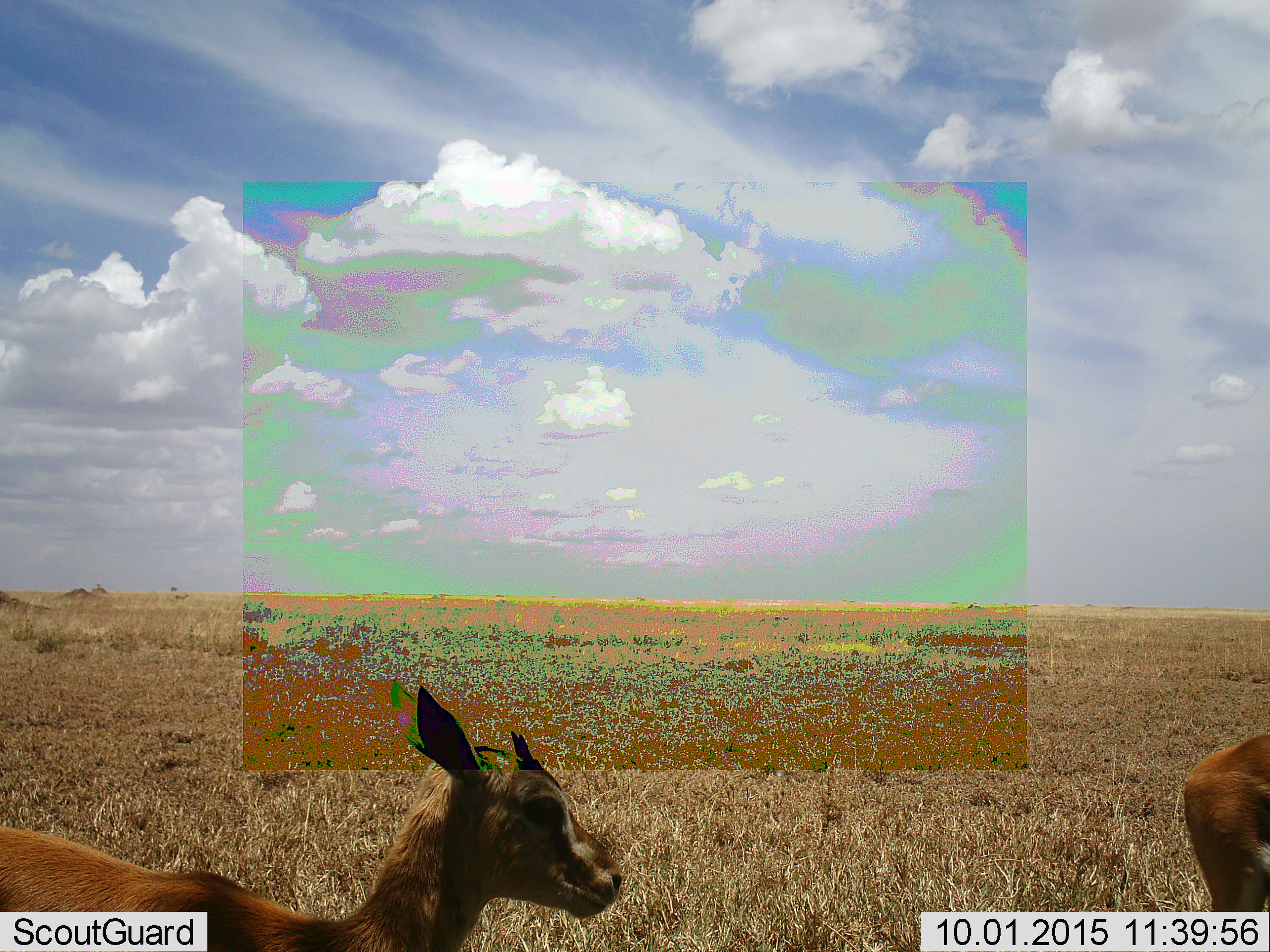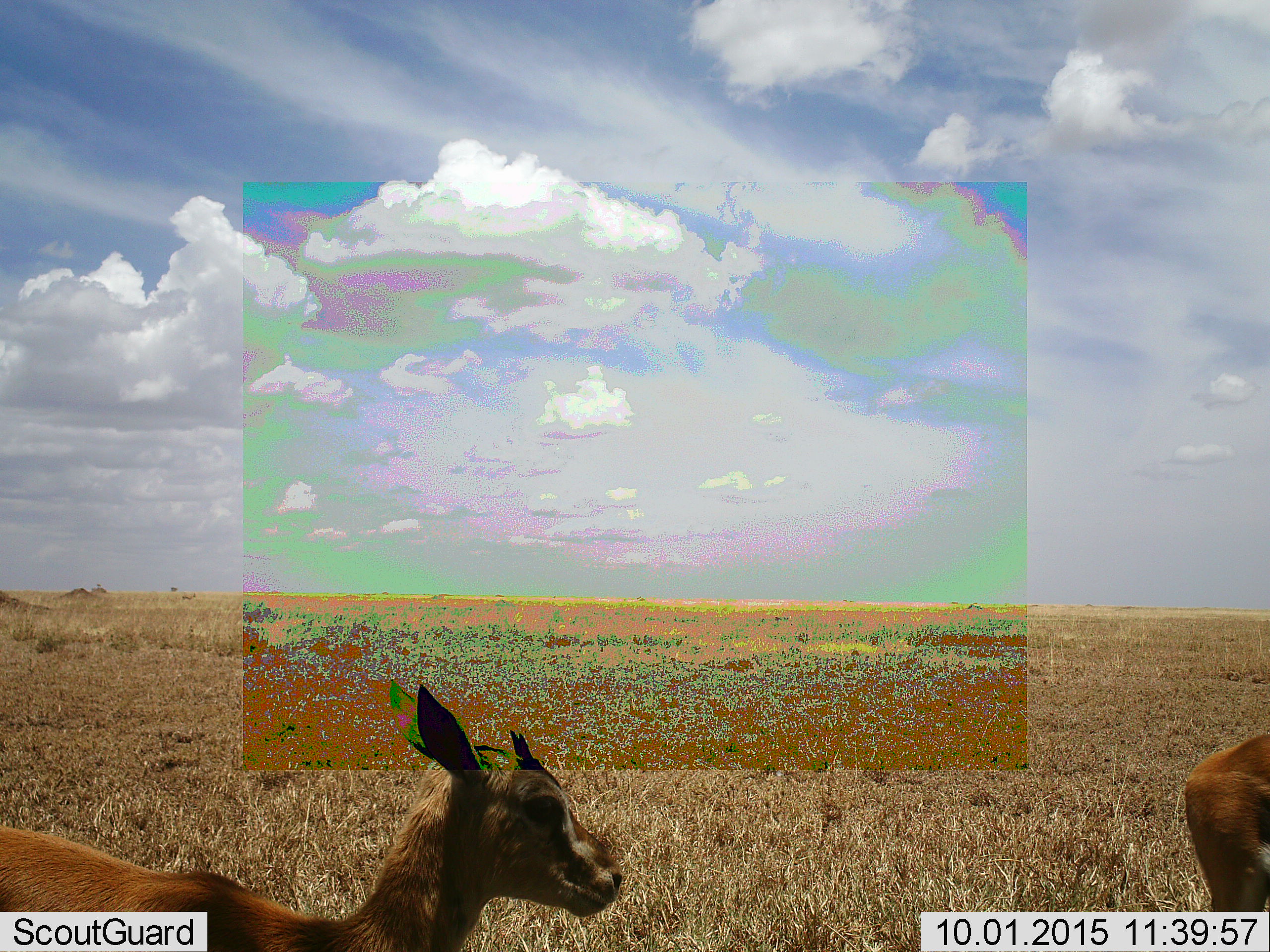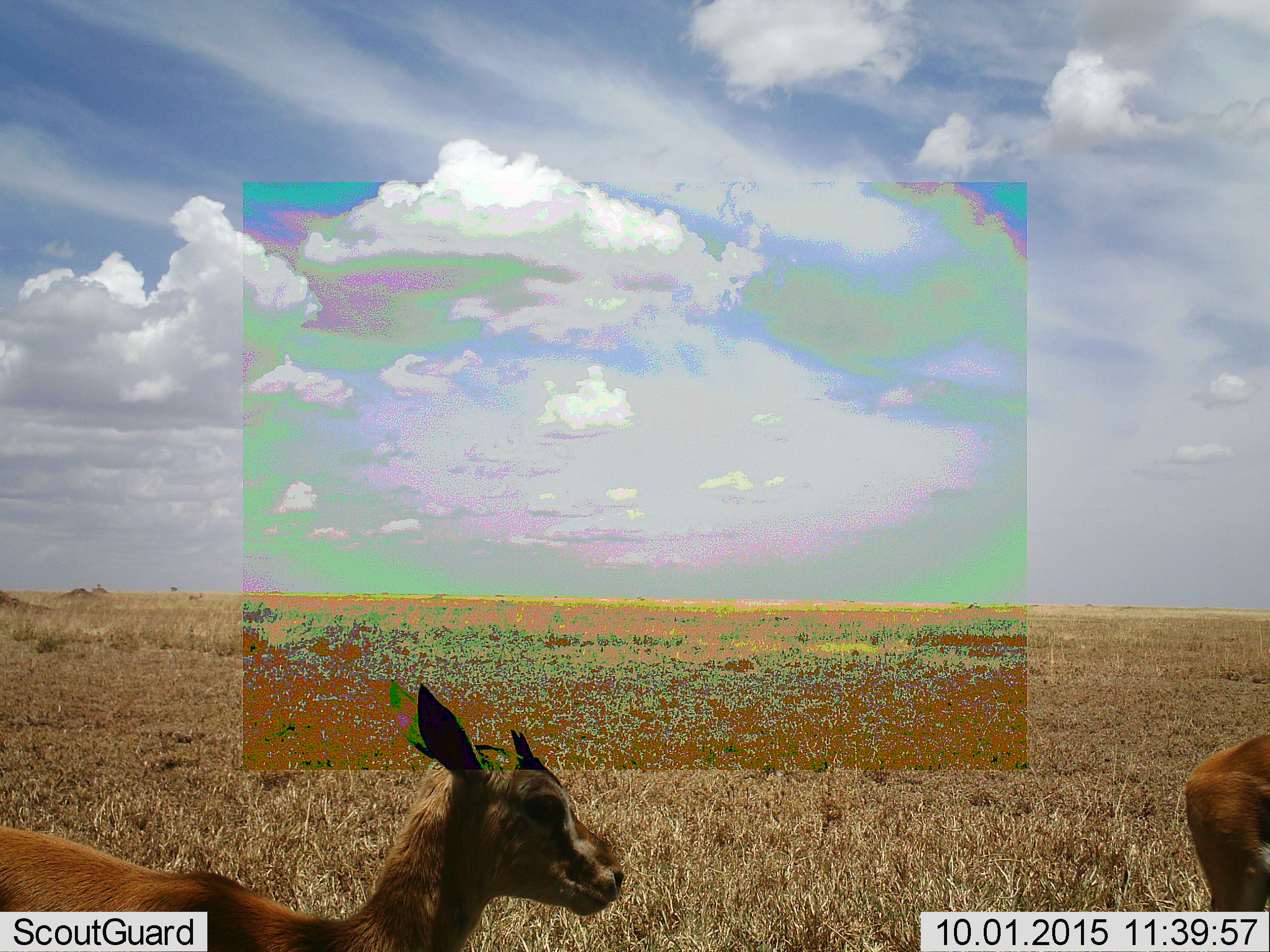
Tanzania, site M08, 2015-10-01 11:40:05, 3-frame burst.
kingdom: Animalia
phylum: Chordata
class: Mammalia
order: Artiodactyla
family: Bovidae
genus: Eudorcas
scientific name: Eudorcas thomsonii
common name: thomson's gazelle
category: gazellethomsons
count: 2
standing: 100%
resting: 0%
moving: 33%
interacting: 0%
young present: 33%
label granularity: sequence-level